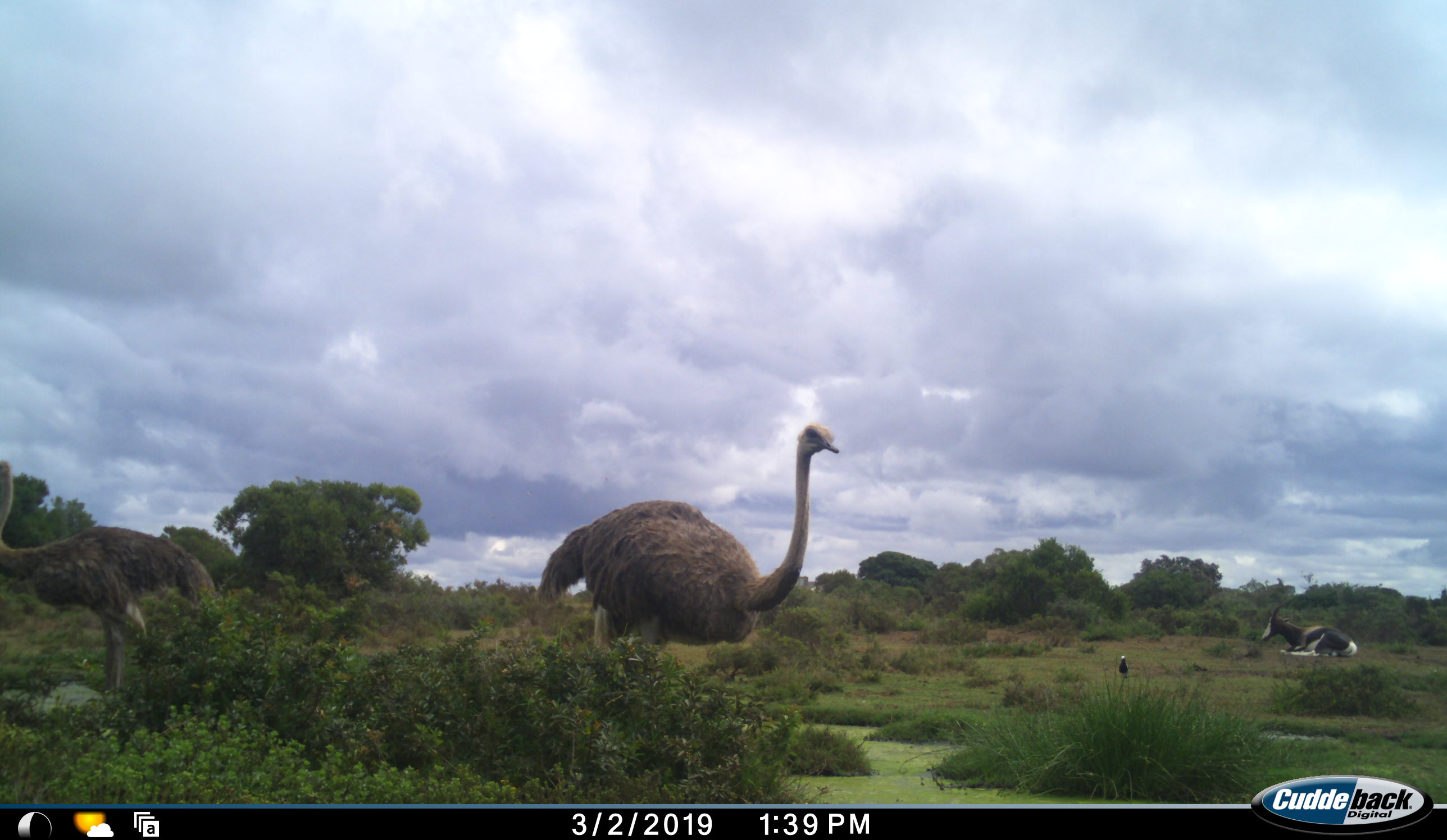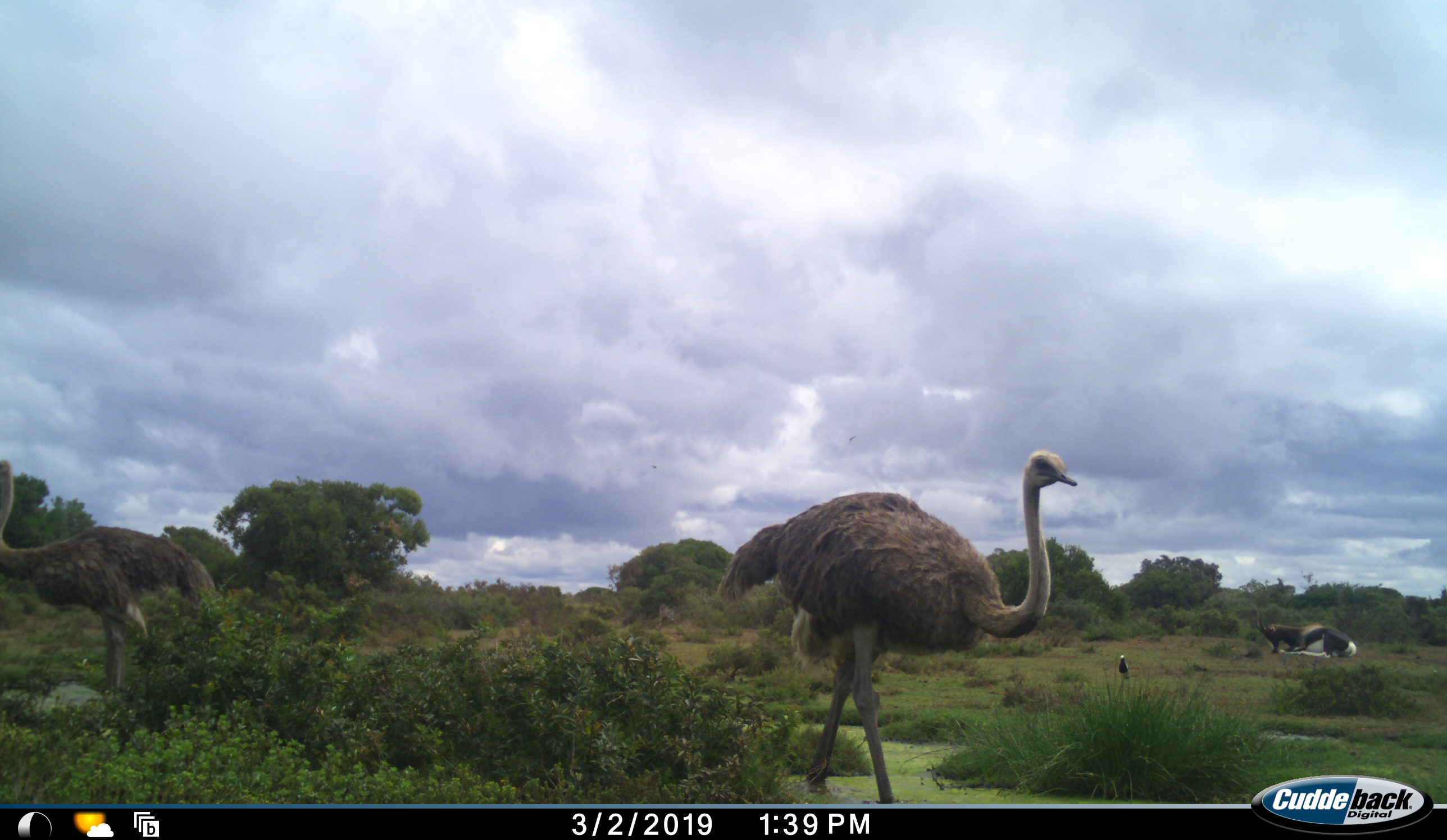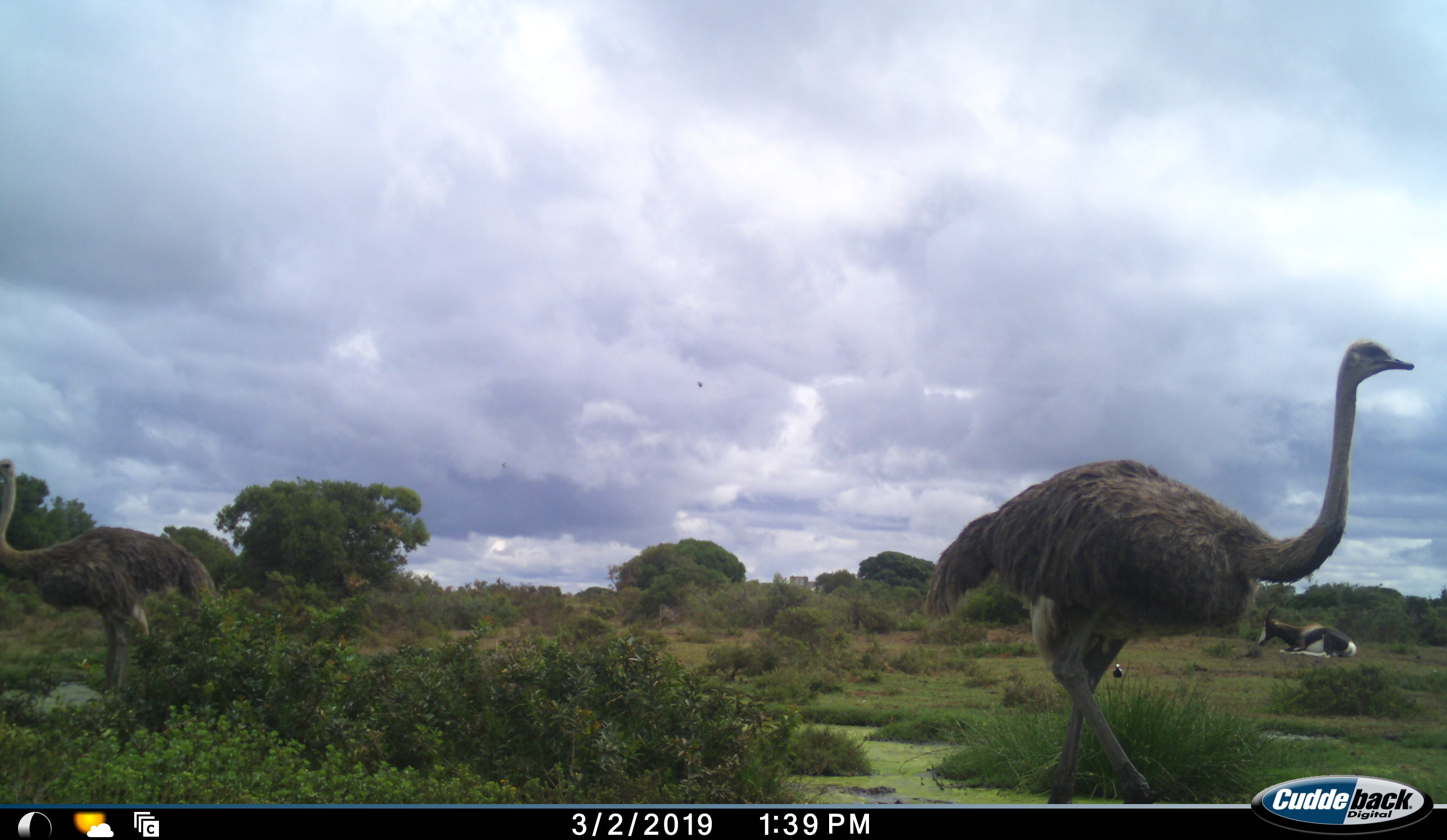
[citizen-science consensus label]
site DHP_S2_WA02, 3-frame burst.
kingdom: Animalia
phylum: Chordata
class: Mammalia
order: Artiodactyla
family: Bovidae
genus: Damaliscus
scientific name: Damaliscus pygargus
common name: bontebok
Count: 1.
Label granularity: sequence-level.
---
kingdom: Animalia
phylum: Chordata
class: Aves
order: Struthioniformes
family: Struthionidae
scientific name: Struthionidae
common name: ostrich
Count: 2.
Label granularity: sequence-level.